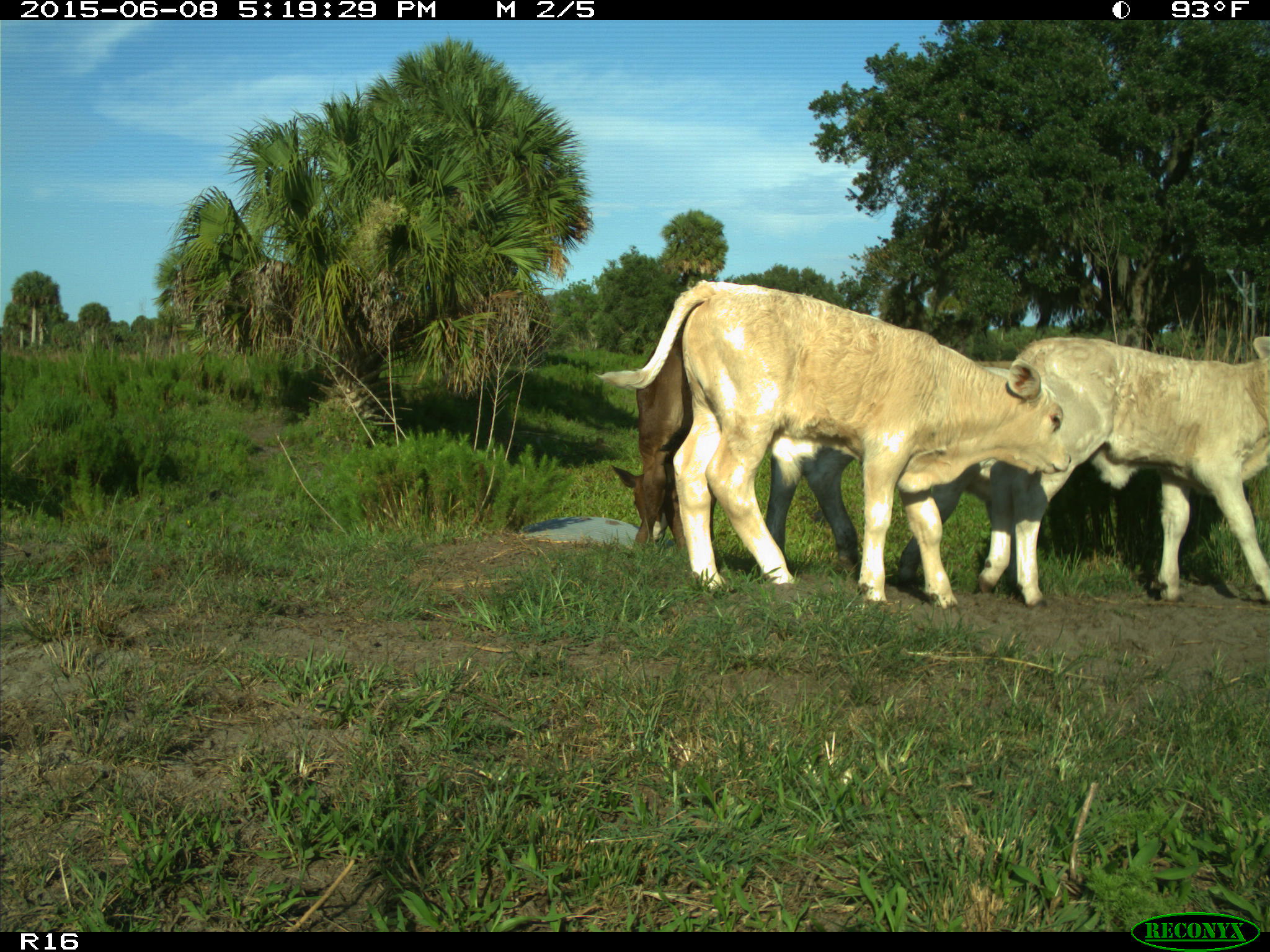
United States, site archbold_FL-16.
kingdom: Animalia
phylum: Chordata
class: Mammalia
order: Artiodactyla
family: Bovidae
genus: Bos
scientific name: Bos taurus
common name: domestic cow